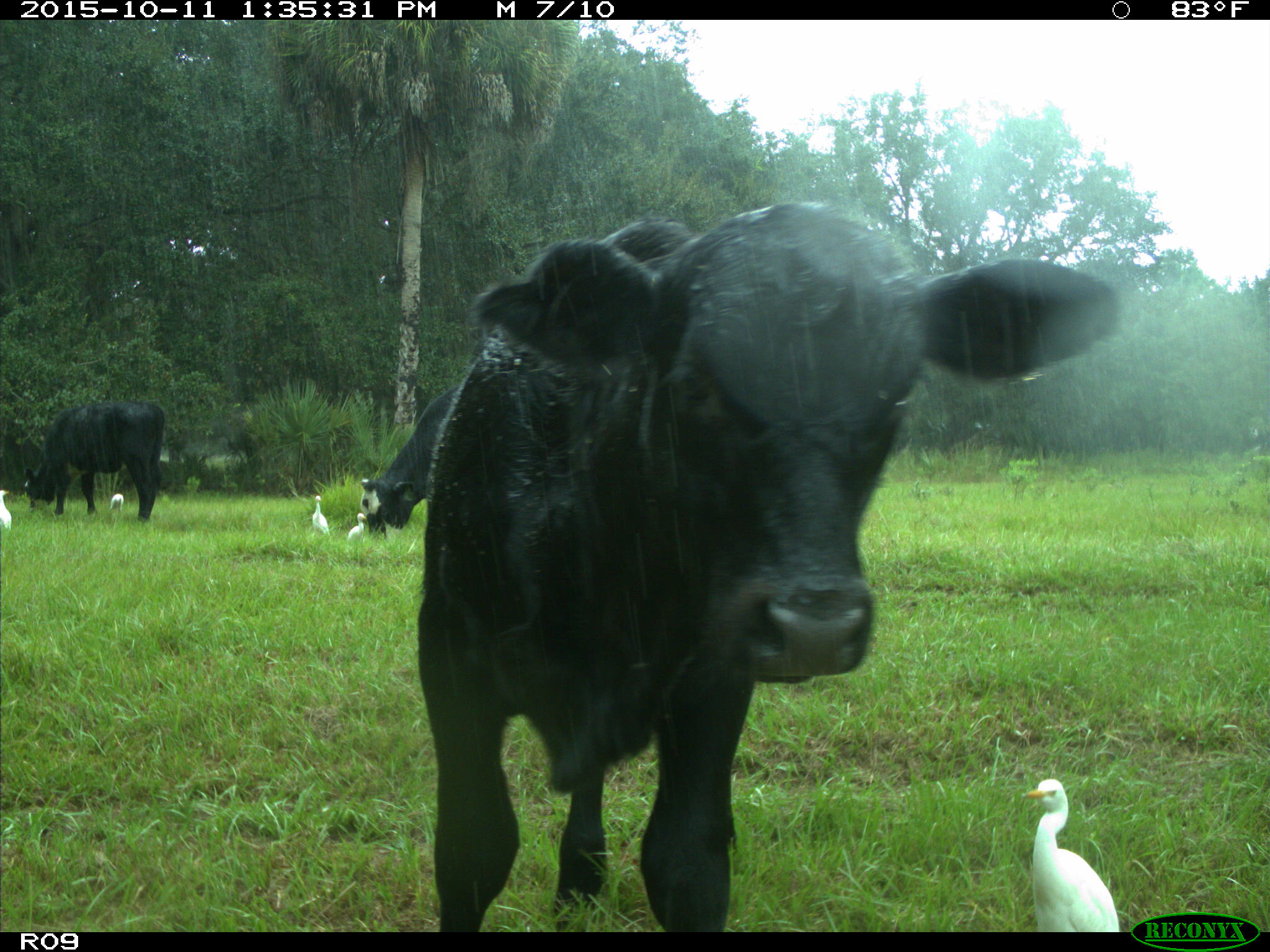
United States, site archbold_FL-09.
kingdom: Animalia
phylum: Chordata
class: Mammalia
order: Artiodactyla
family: Bovidae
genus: Bos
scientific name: Bos taurus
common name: domestic cow